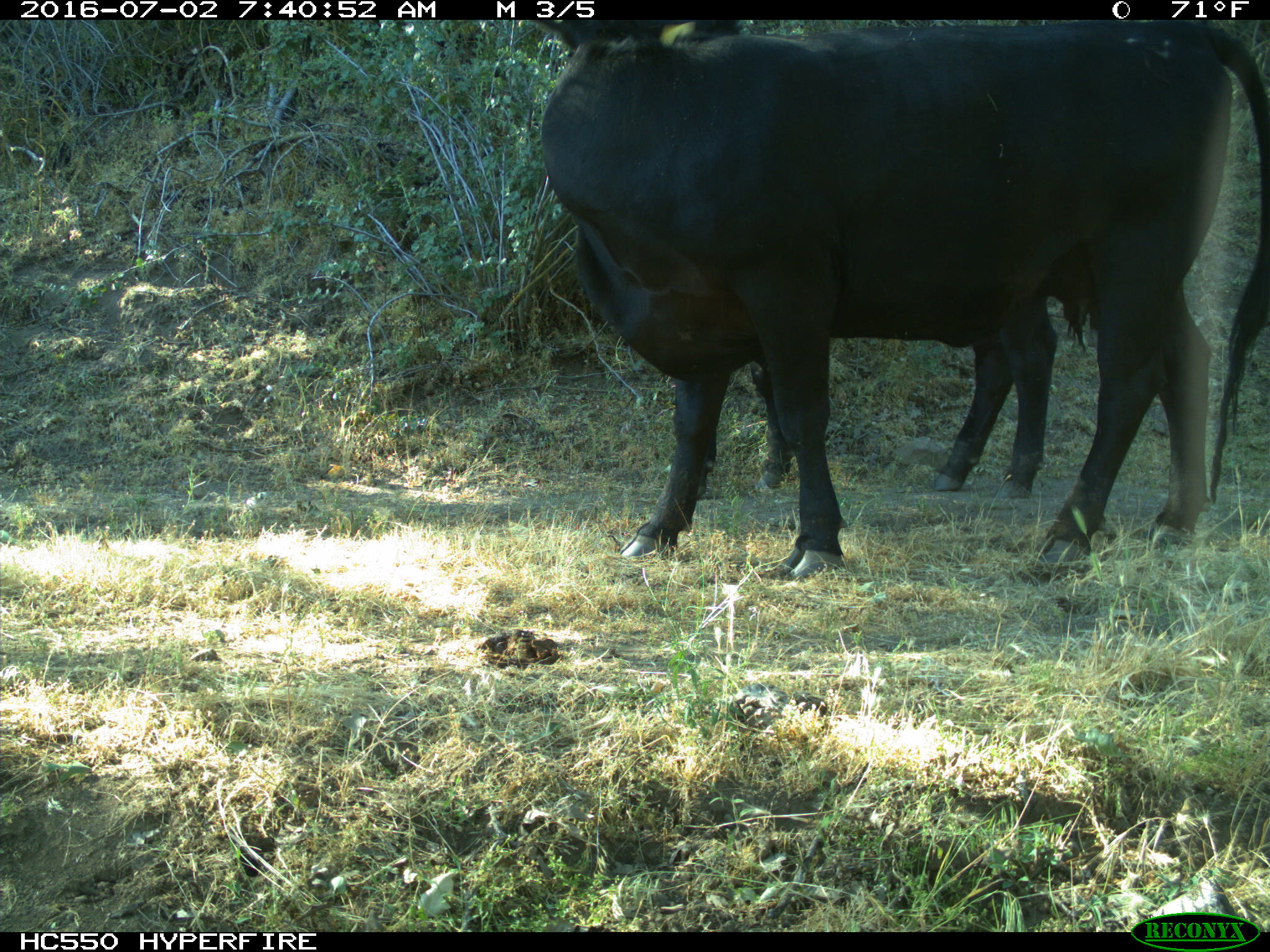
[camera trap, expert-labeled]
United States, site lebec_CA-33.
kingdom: Animalia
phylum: Chordata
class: Mammalia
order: Artiodactyla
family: Bovidae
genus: Bos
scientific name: Bos taurus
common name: domestic cow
Bos taurus (domestic cow).